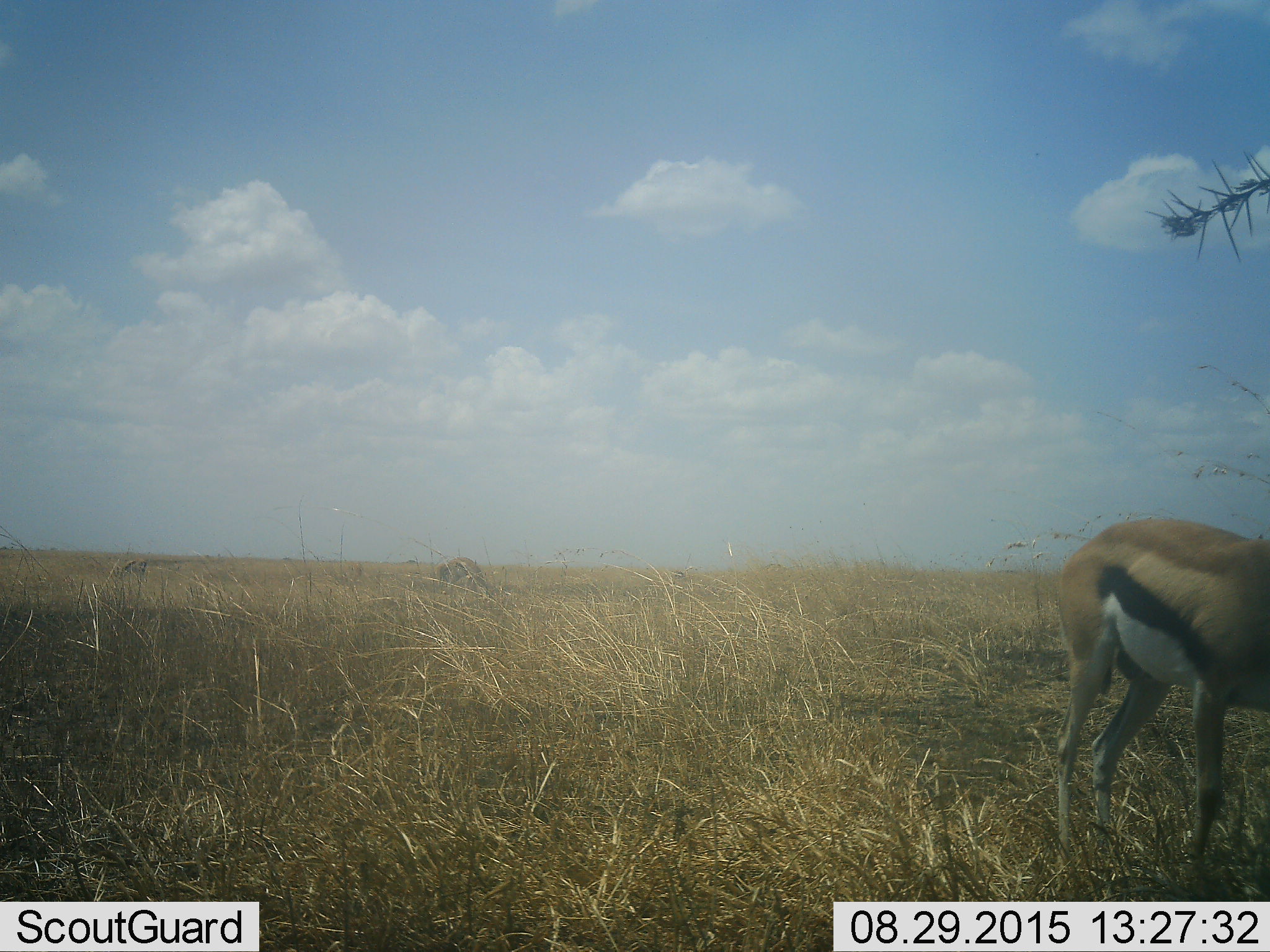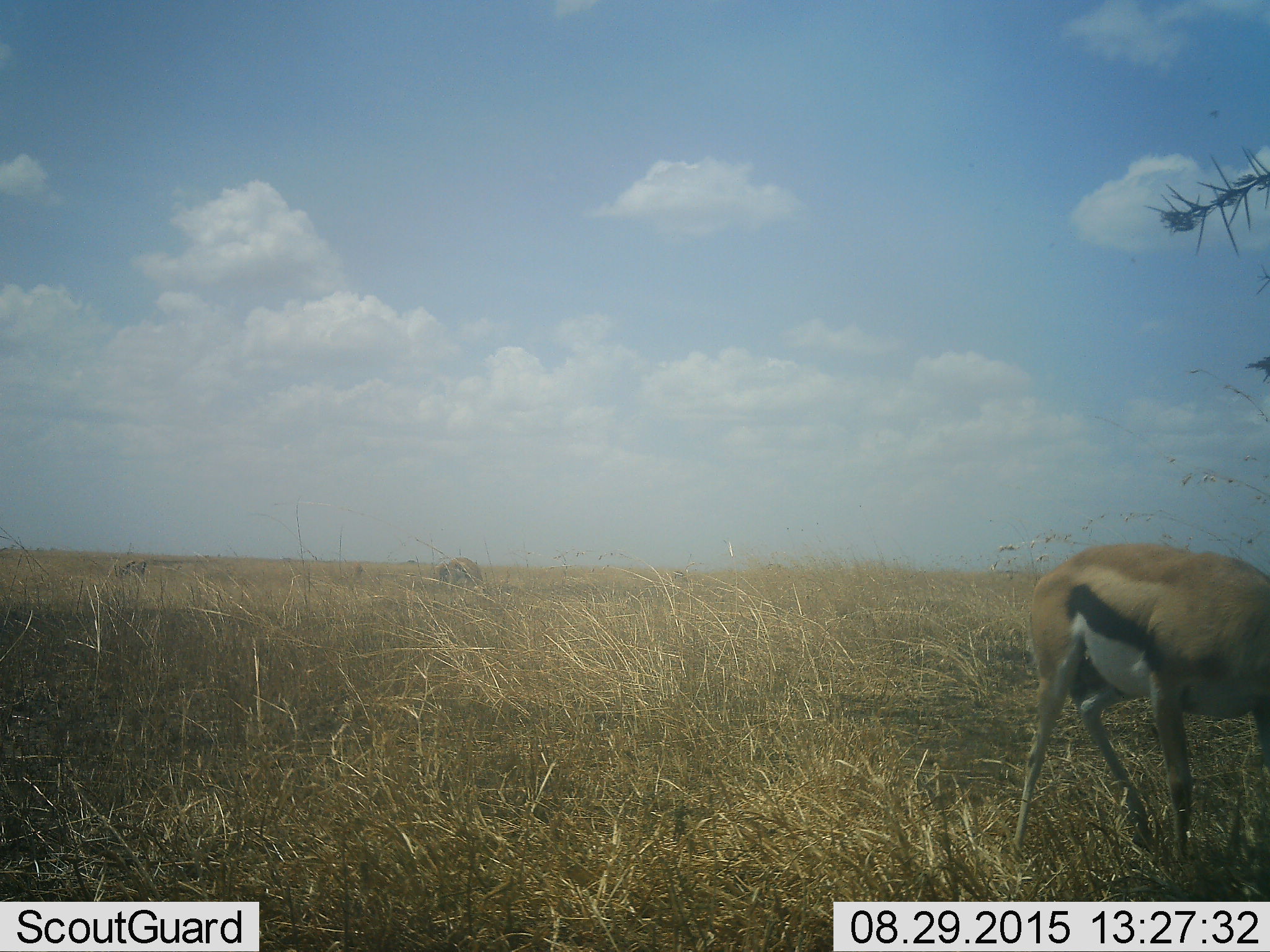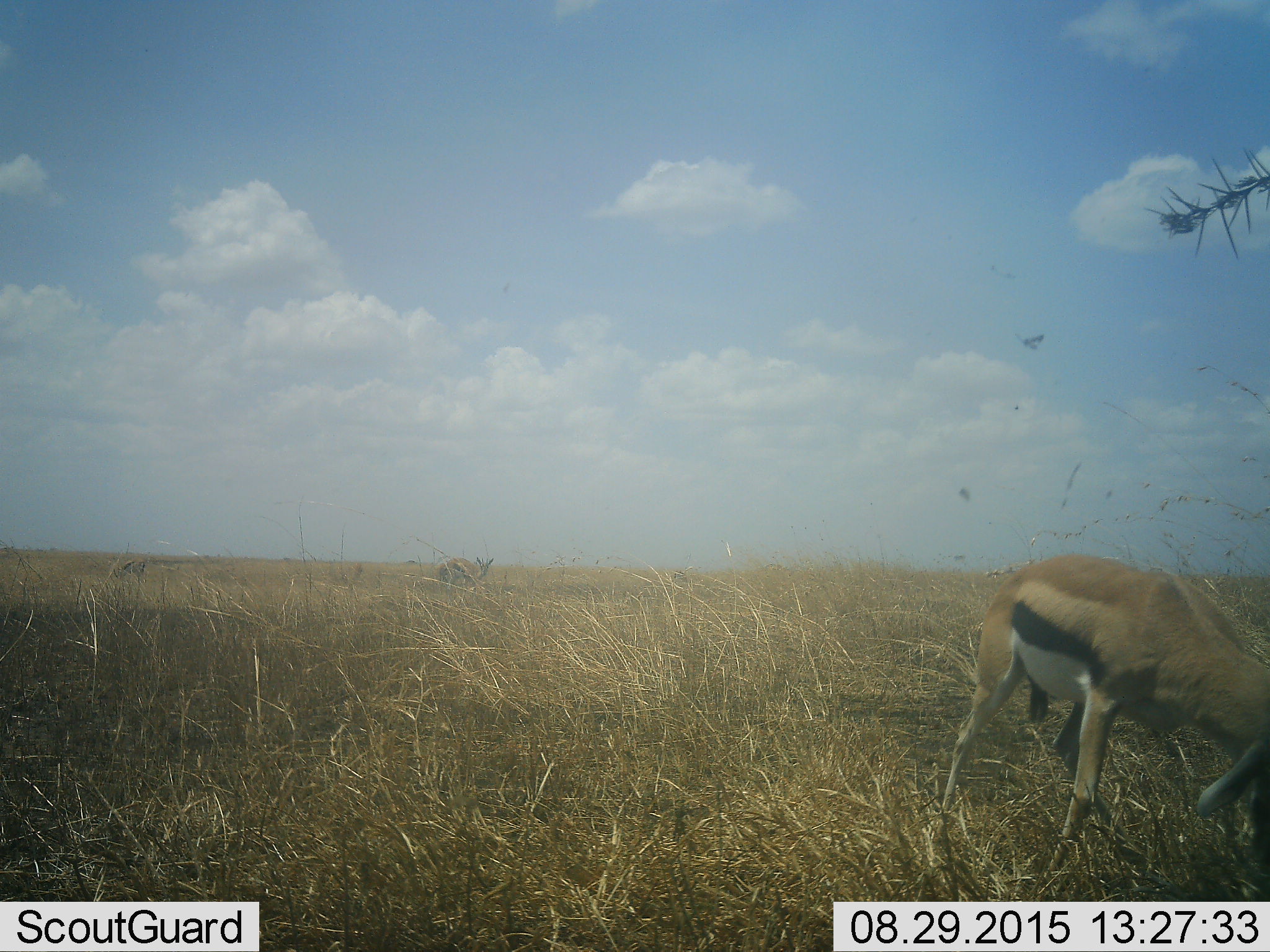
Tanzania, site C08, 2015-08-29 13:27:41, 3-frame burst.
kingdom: Animalia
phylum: Chordata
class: Mammalia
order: Artiodactyla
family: Bovidae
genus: Eudorcas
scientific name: Eudorcas thomsonii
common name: thomson's gazelle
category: gazellethomsons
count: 1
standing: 33%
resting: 0%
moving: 27%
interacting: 7%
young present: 0%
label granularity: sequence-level